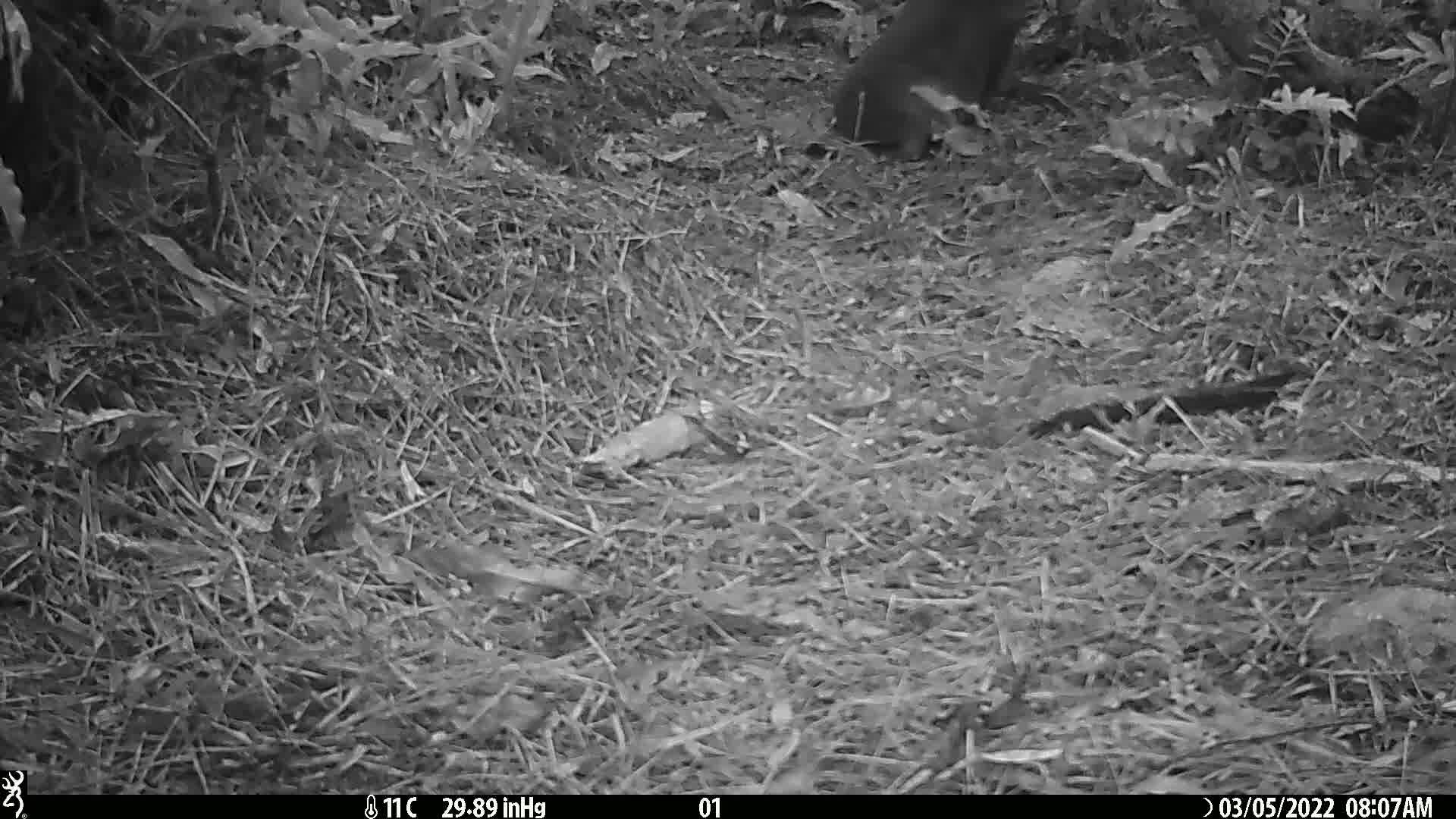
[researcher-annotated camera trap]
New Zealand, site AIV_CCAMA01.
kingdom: Animalia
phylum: Chordata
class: Mammalia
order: Carnivora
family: Otariidae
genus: Phocarctos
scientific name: Phocarctos hookeri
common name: new zealand sea lion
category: sealion